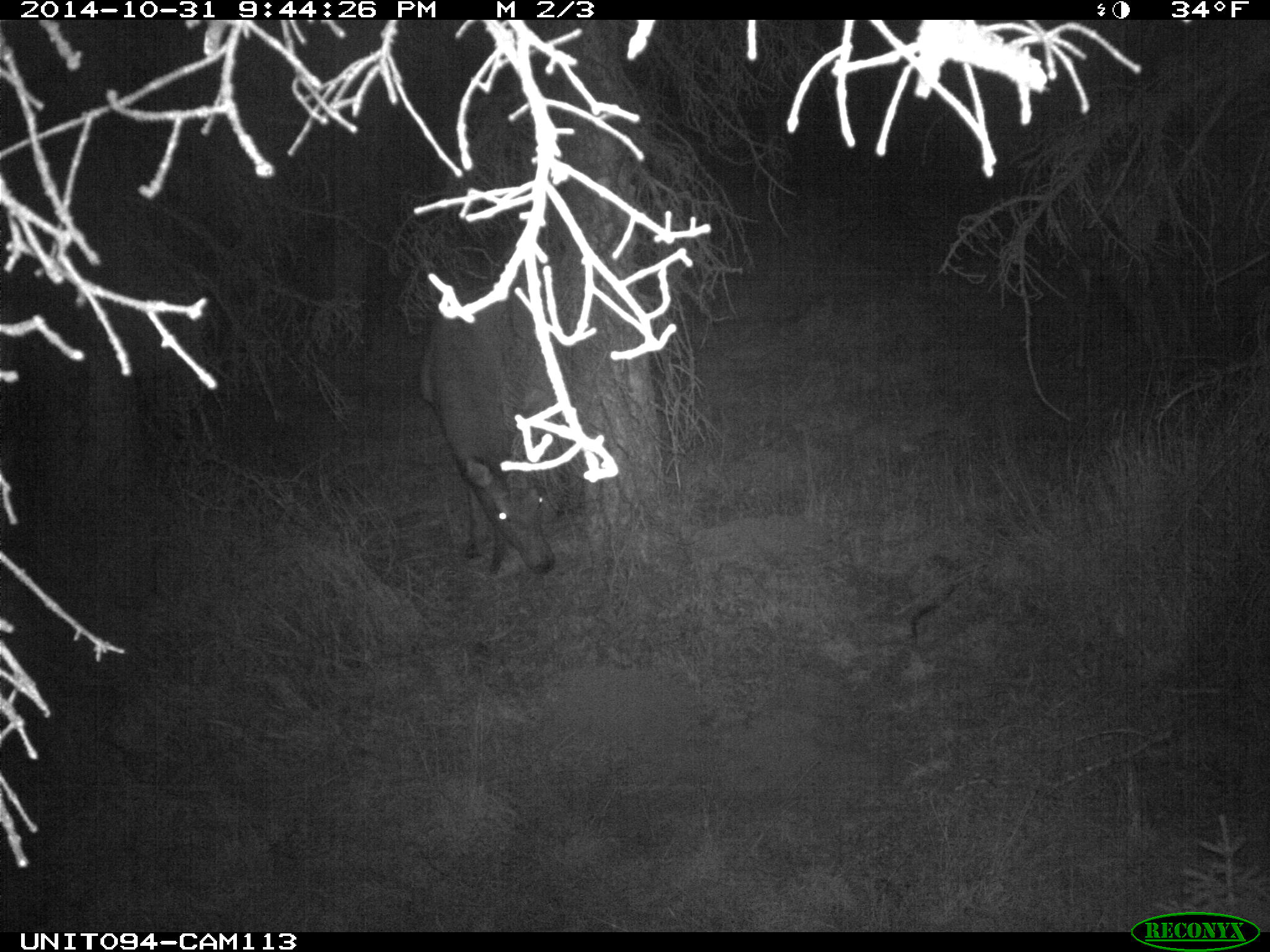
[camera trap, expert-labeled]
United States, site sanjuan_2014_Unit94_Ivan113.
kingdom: Animalia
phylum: Chordata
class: Mammalia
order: Artiodactyla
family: Cervidae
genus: Cervus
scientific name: Cervus elaphus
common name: red deer